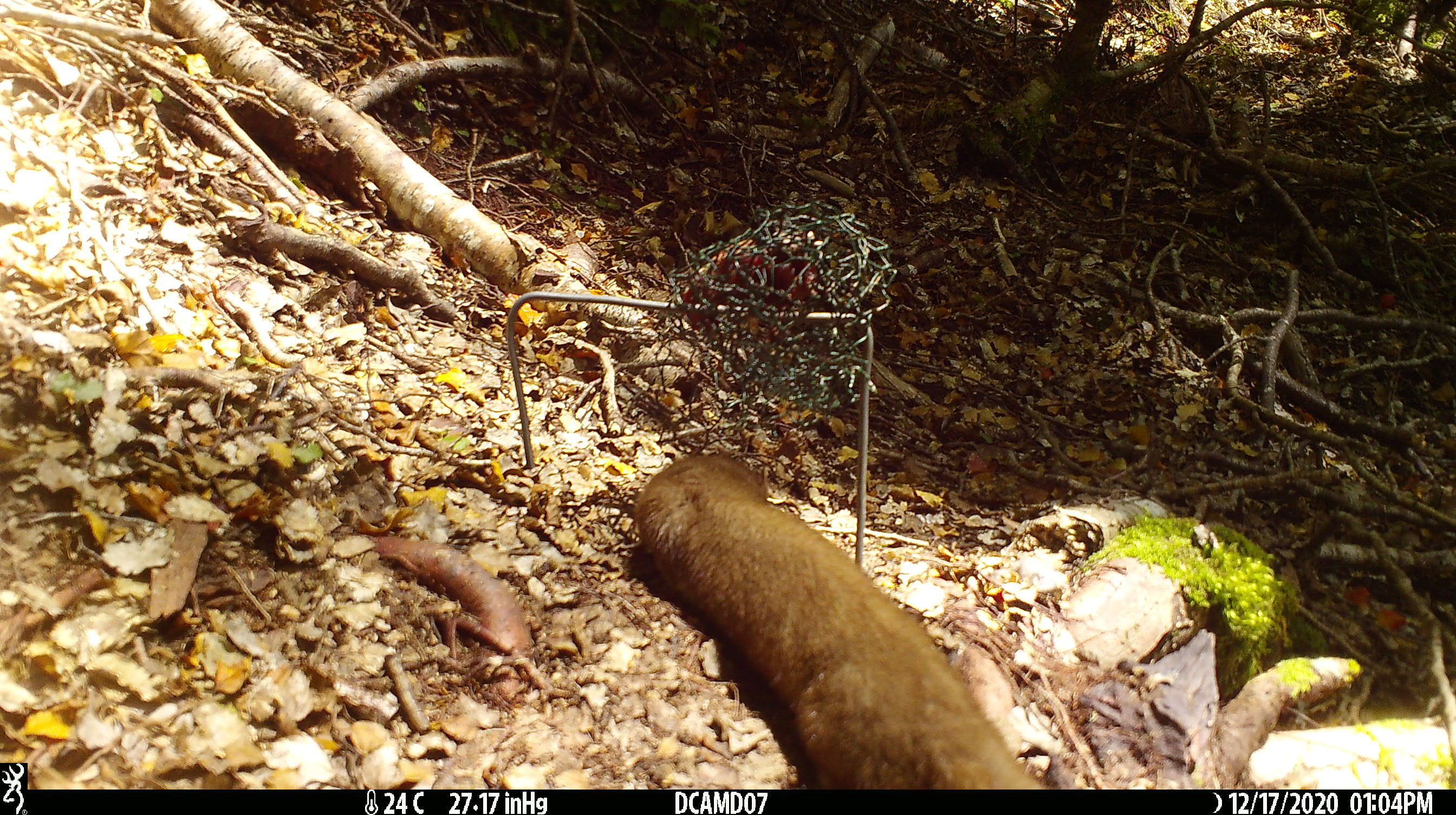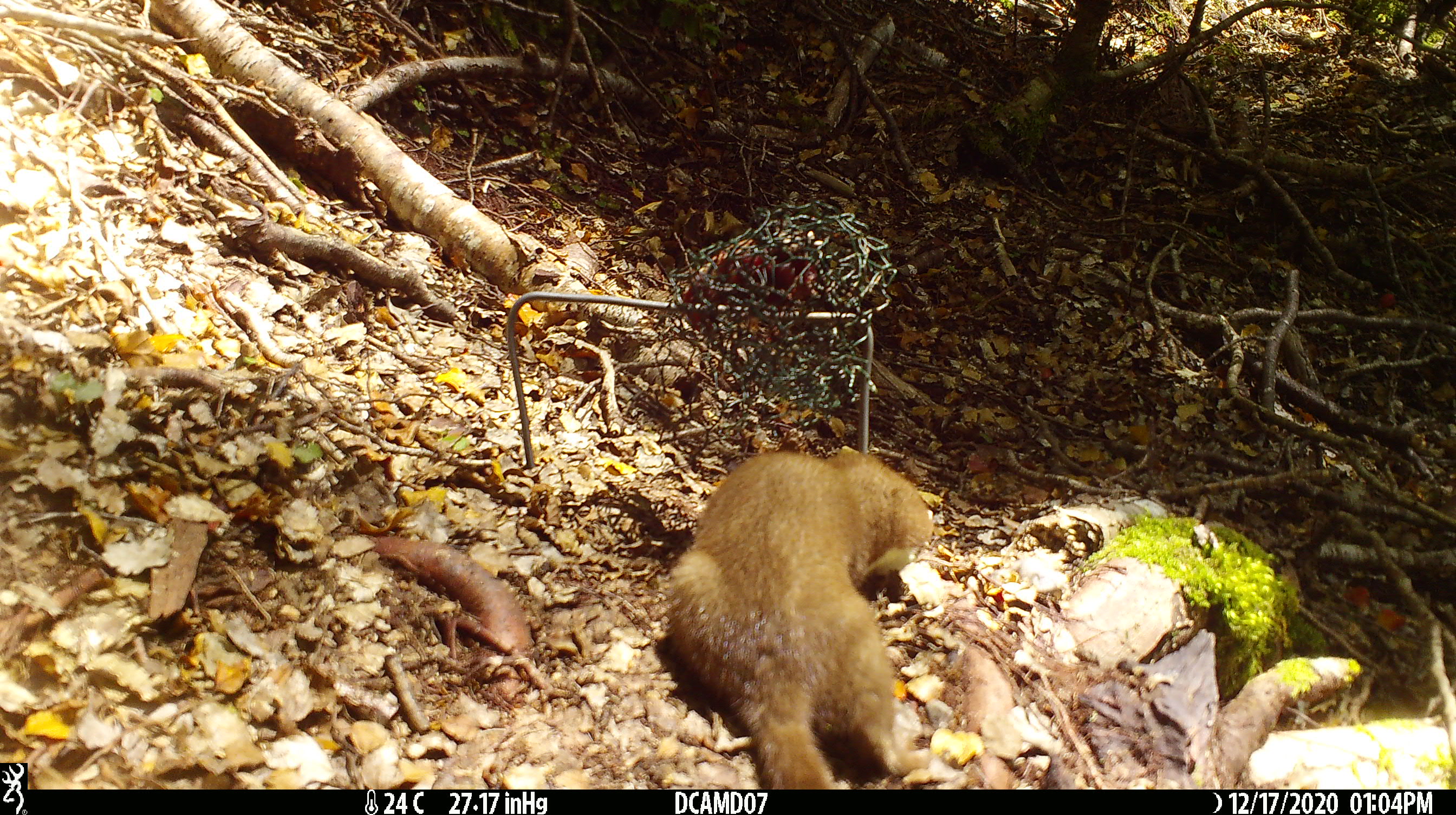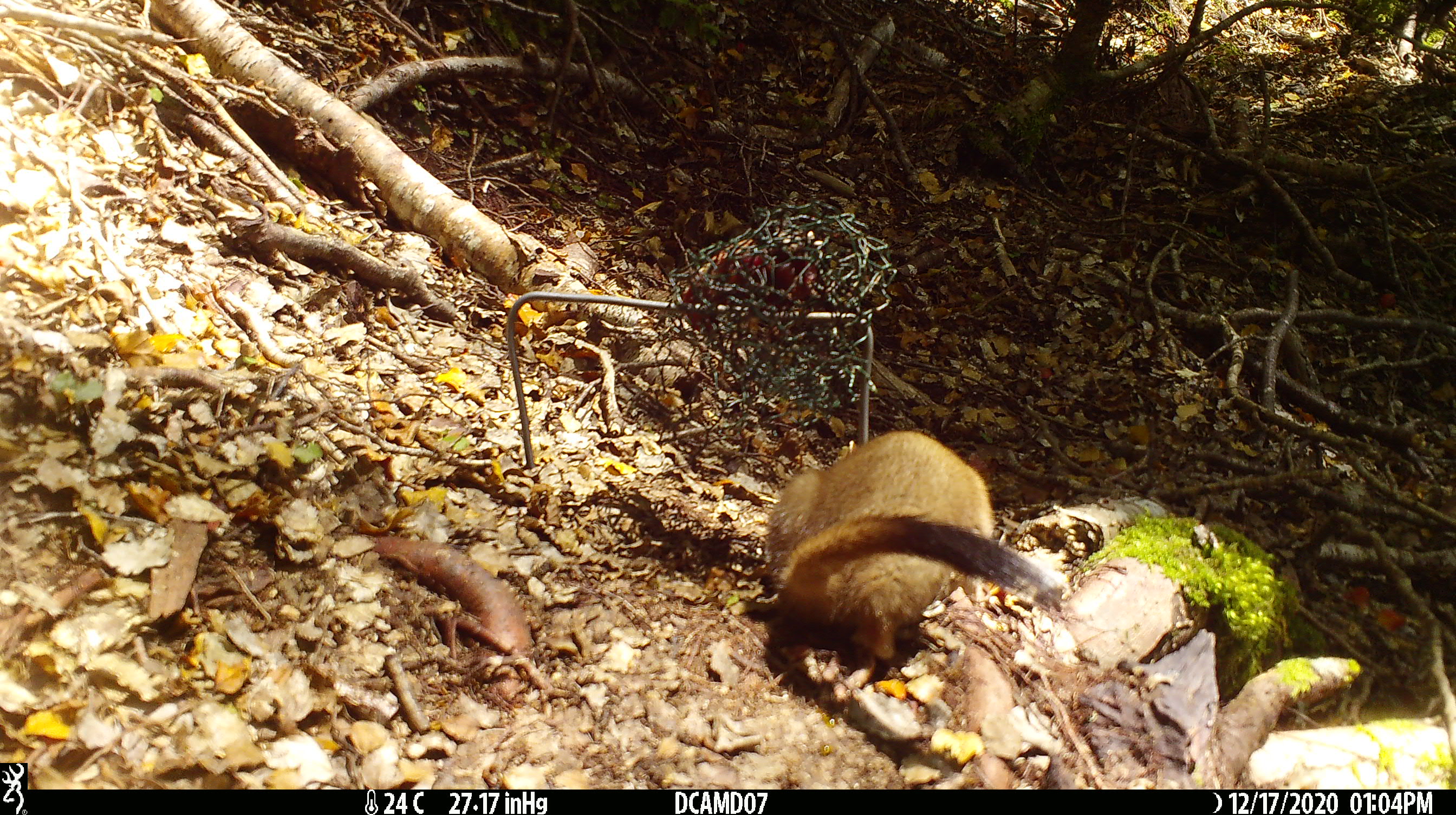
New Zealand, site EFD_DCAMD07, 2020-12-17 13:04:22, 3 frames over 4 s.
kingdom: Animalia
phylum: Chordata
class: Mammalia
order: Carnivora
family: Mustelidae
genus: Mustela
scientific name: Mustela erminea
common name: stoat